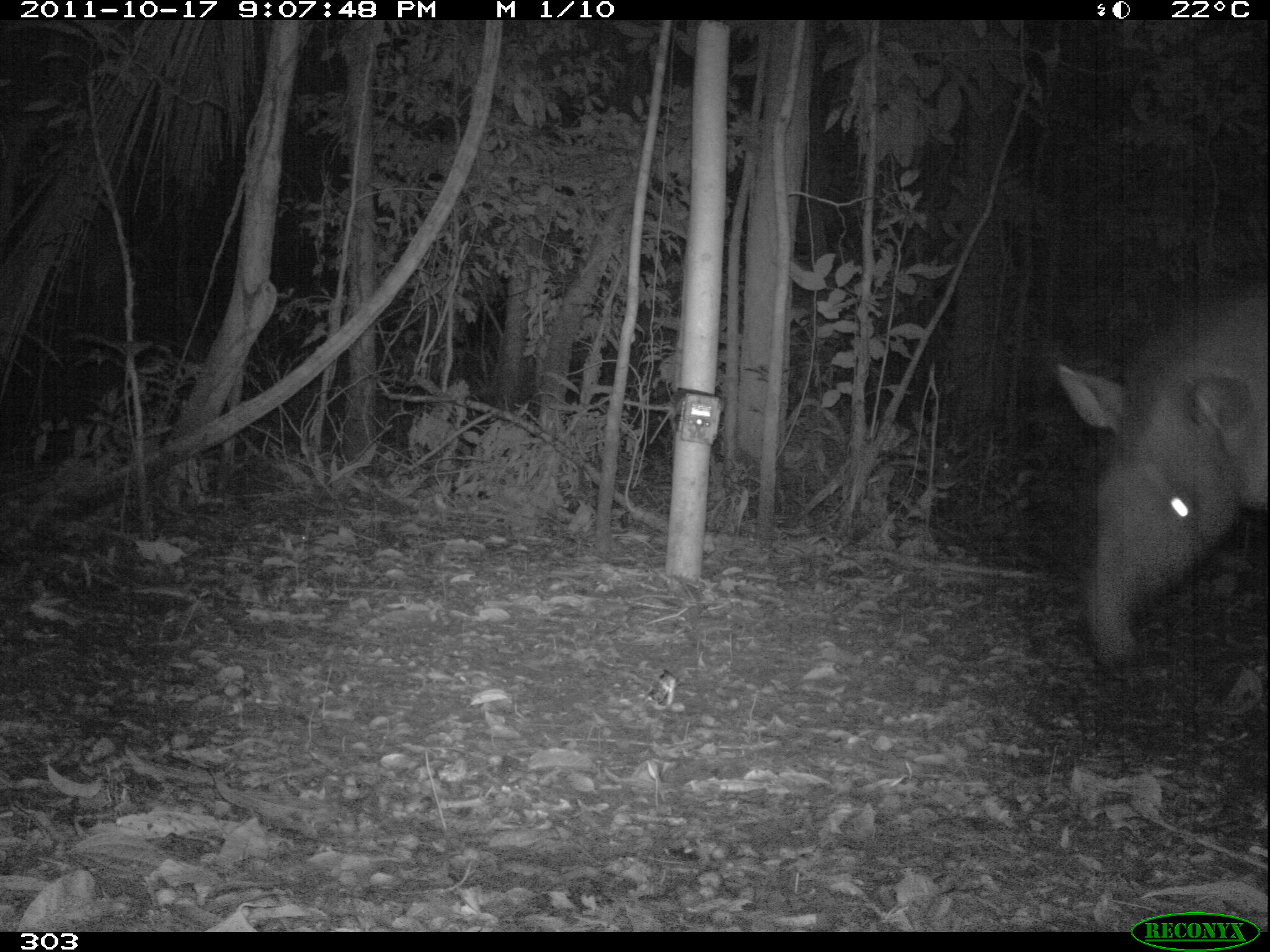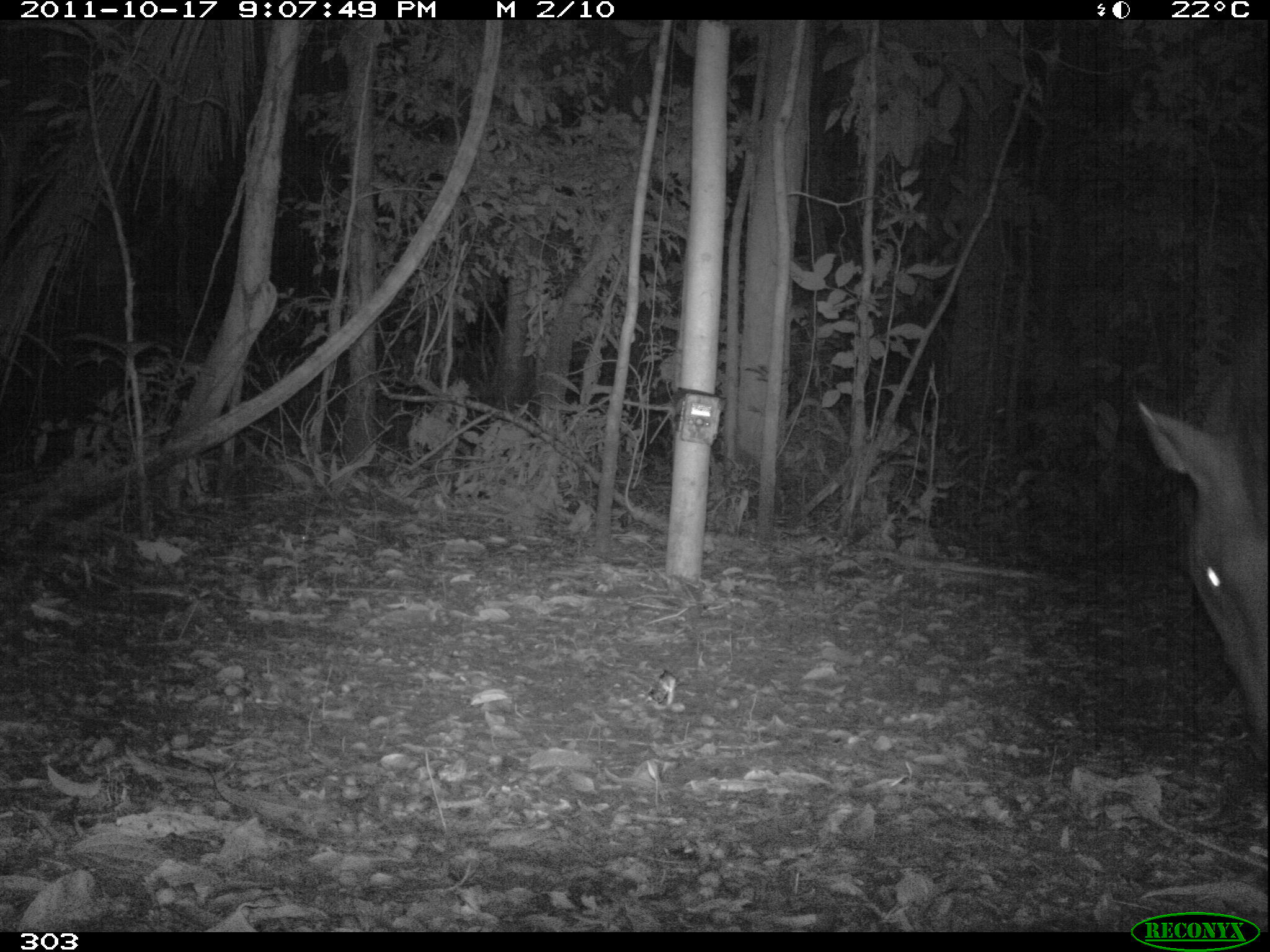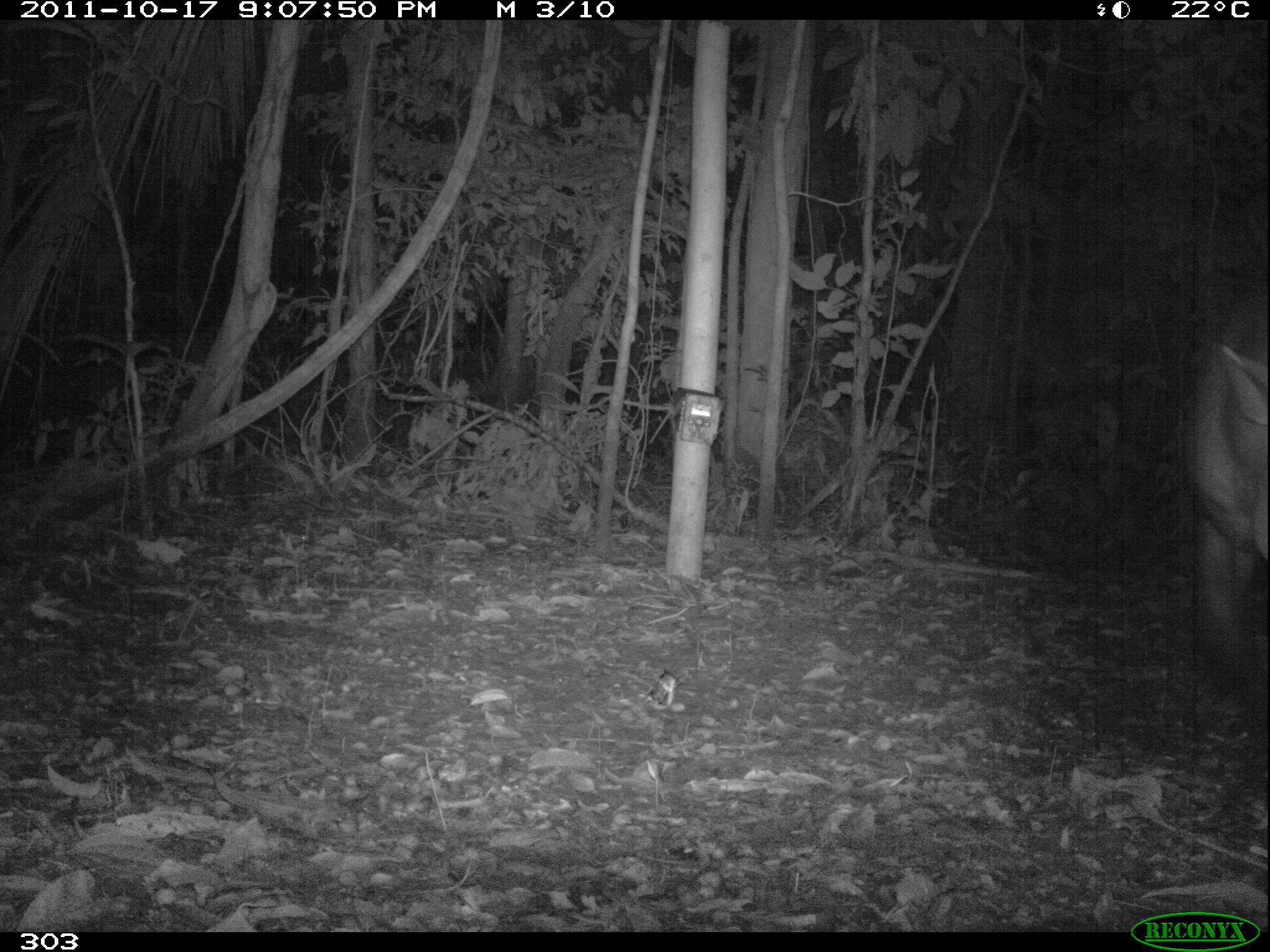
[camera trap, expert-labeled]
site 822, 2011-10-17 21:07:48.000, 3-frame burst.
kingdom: Animalia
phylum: Chordata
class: Mammalia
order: Perissodactyla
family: Tapiridae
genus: Tapirus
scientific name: Tapirus terrestris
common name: south american tapir